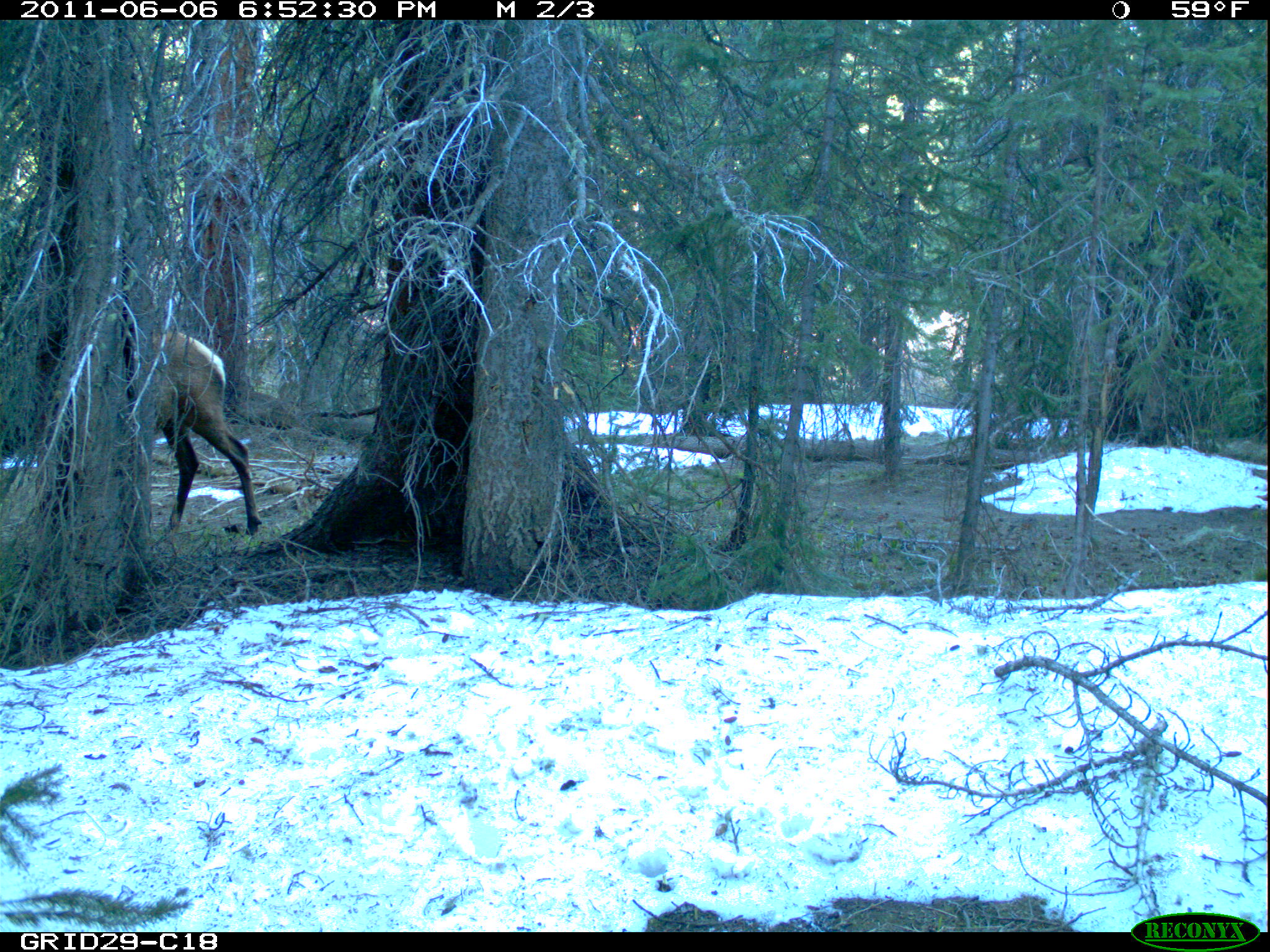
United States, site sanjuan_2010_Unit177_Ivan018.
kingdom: Animalia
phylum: Chordata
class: Mammalia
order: Artiodactyla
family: Cervidae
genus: Cervus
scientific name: Cervus elaphus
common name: red deer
Cervus elaphus (red deer).